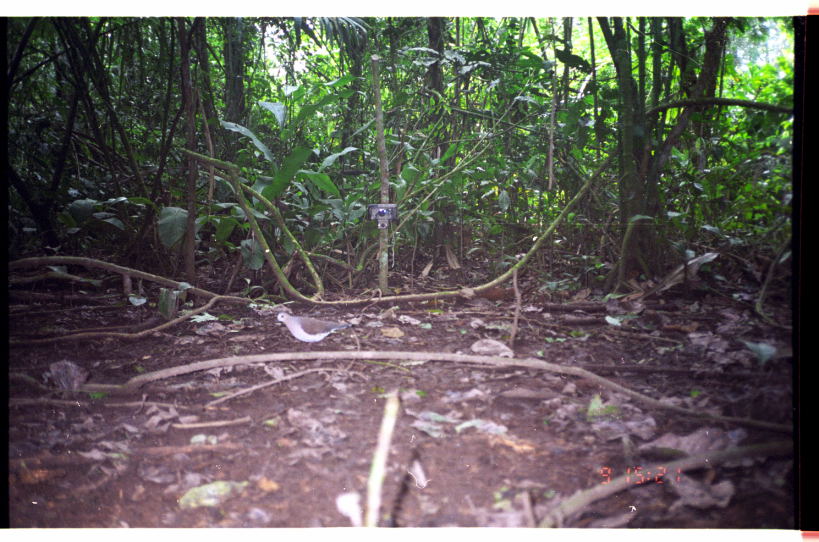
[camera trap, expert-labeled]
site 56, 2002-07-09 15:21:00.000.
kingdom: Animalia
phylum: Chordata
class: Aves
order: Columbiformes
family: Columbidae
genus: Leptotila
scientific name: Leptotila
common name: leptotila doves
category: leptotila sp